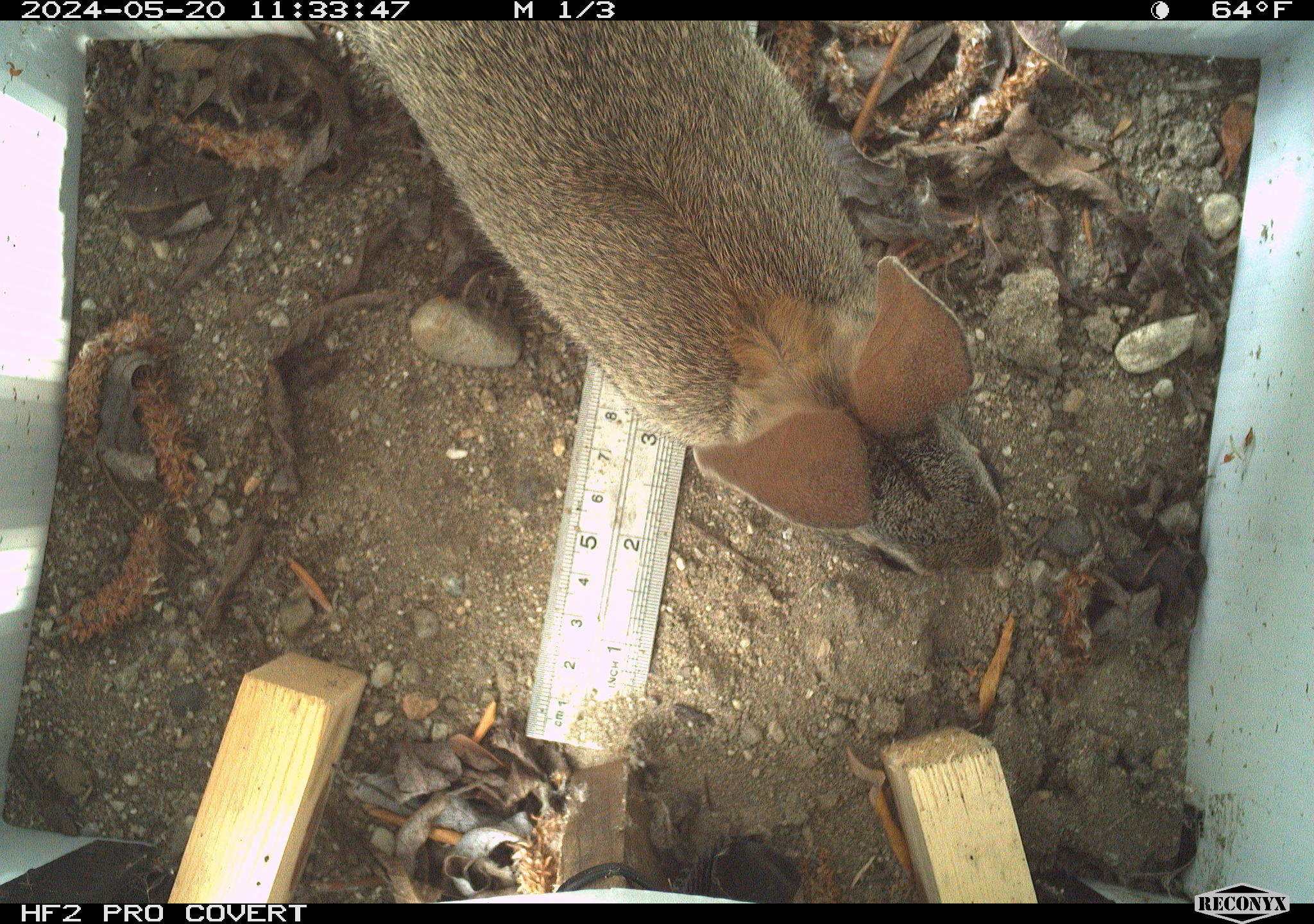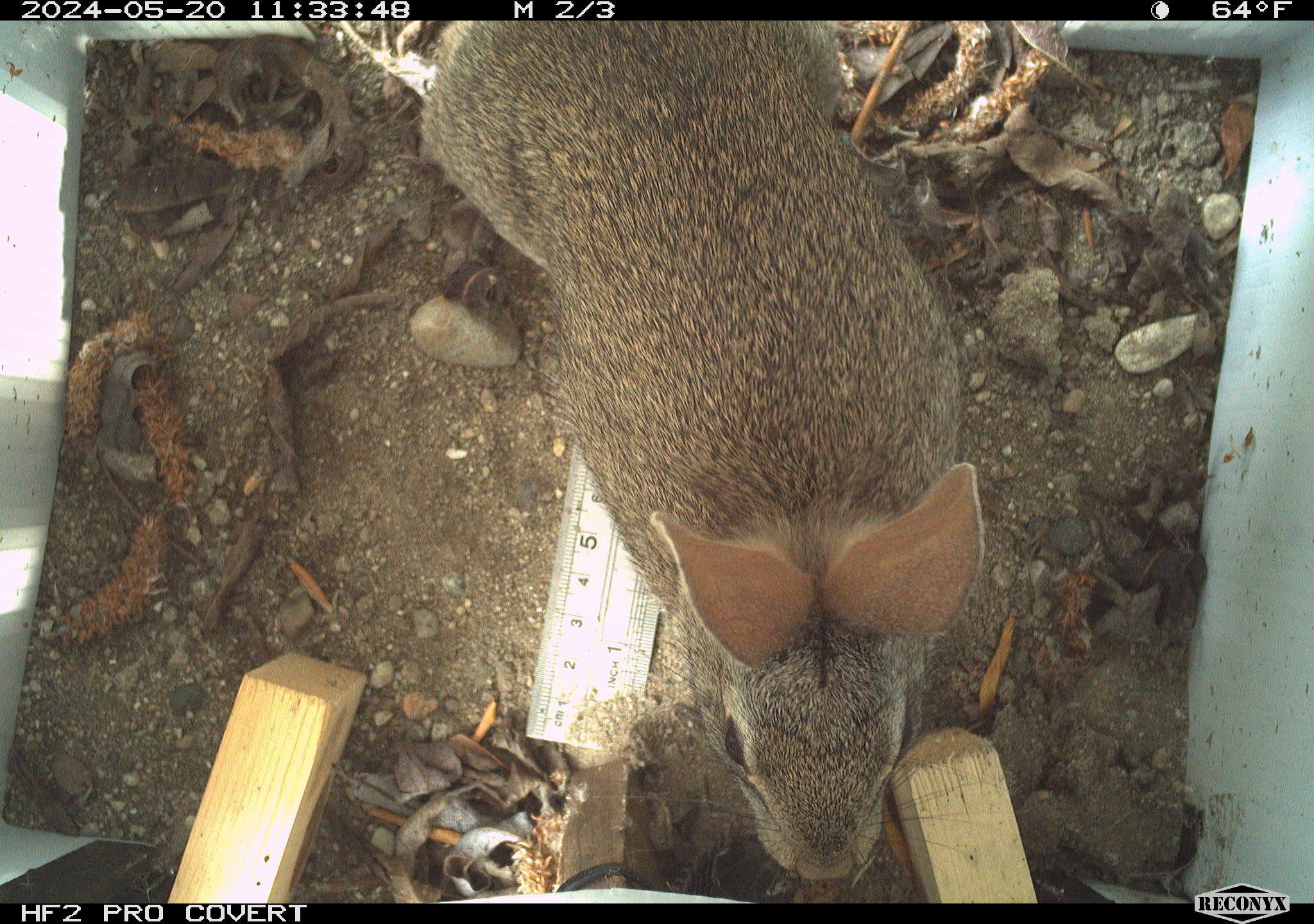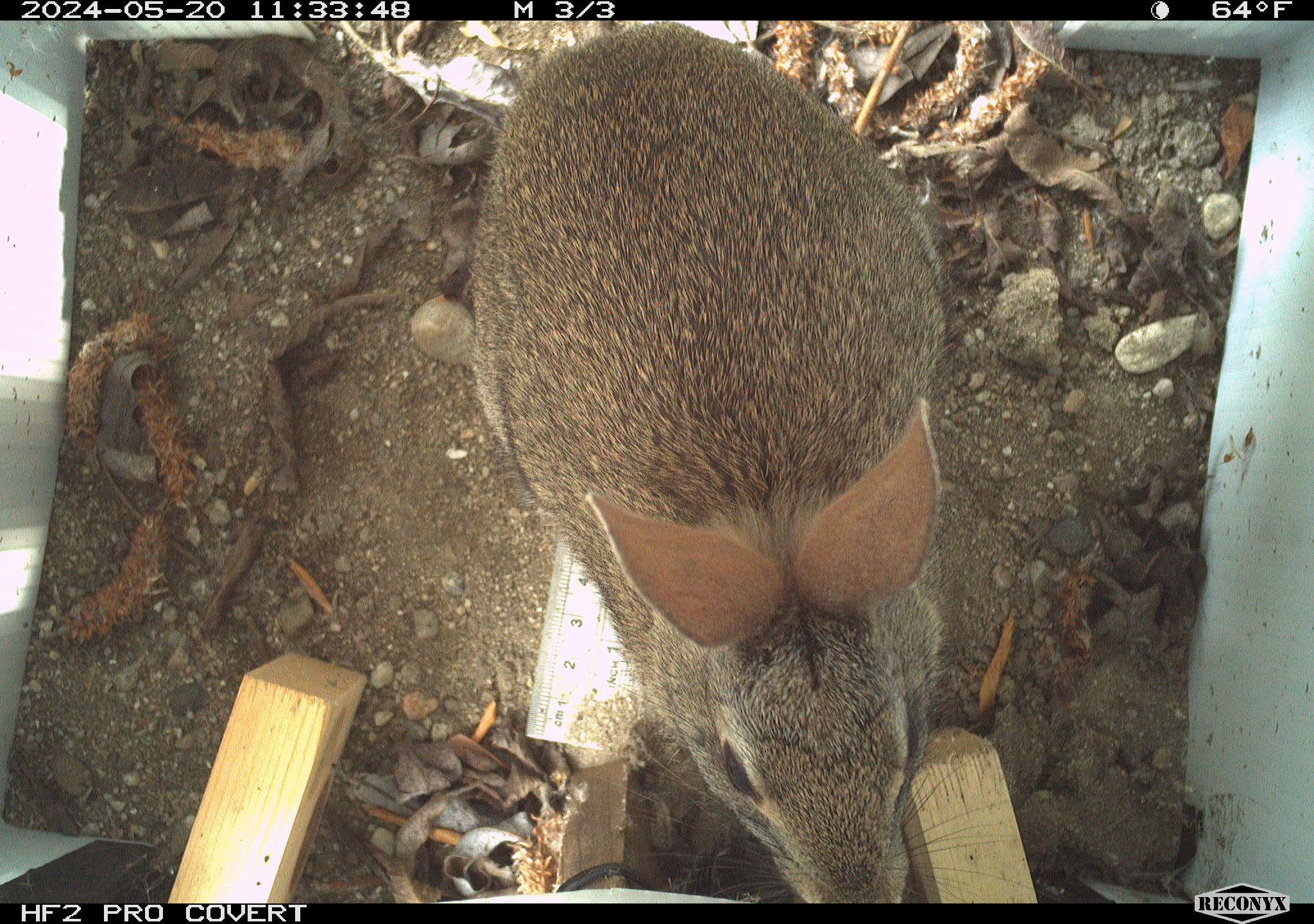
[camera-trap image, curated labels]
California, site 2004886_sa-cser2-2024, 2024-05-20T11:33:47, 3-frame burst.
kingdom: Animalia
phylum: Chordata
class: Mammalia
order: Lagomorpha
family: Leporidae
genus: Sylvilagus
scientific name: Sylvilagus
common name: cottontail rabbits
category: sylvilagus species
Sylvilagus species (cottontail rabbits) (Sylvilagus).